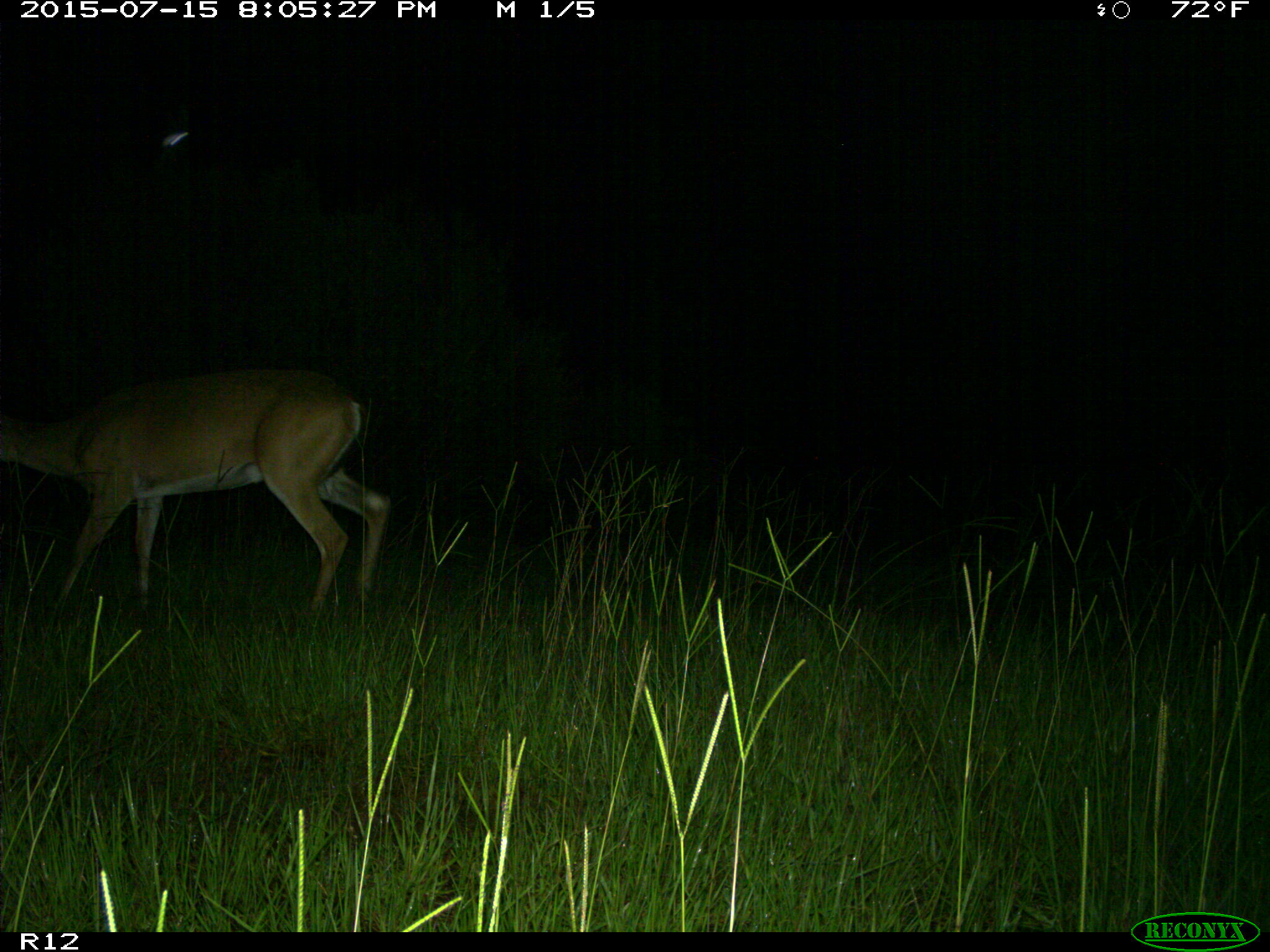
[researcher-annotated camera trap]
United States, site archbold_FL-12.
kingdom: Animalia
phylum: Chordata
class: Mammalia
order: Artiodactyla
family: Cervidae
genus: Odocoileus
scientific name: Odocoileus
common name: deer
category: unidentified deer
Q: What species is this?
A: Unidentified deer (deer) (Odocoileus).